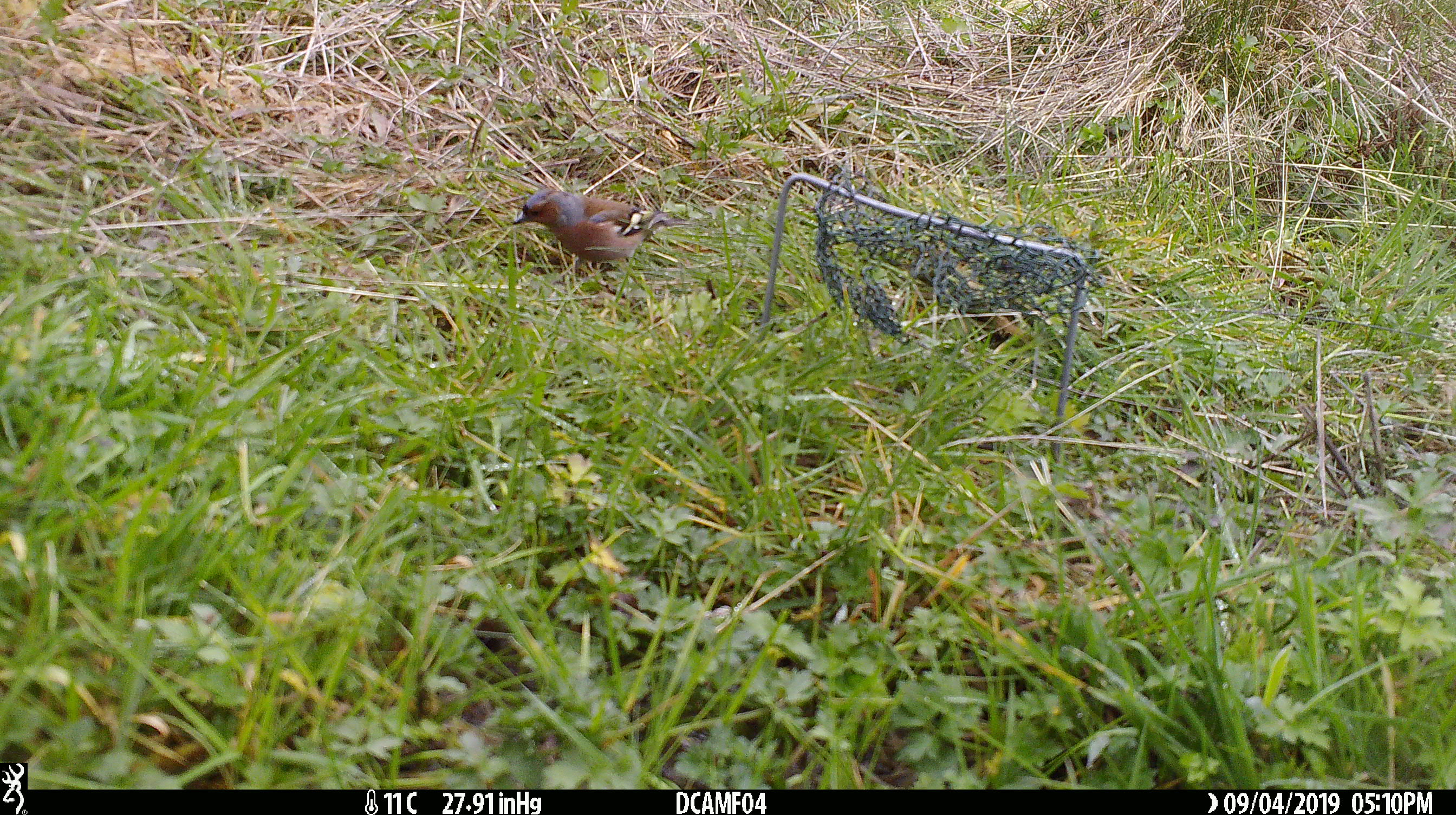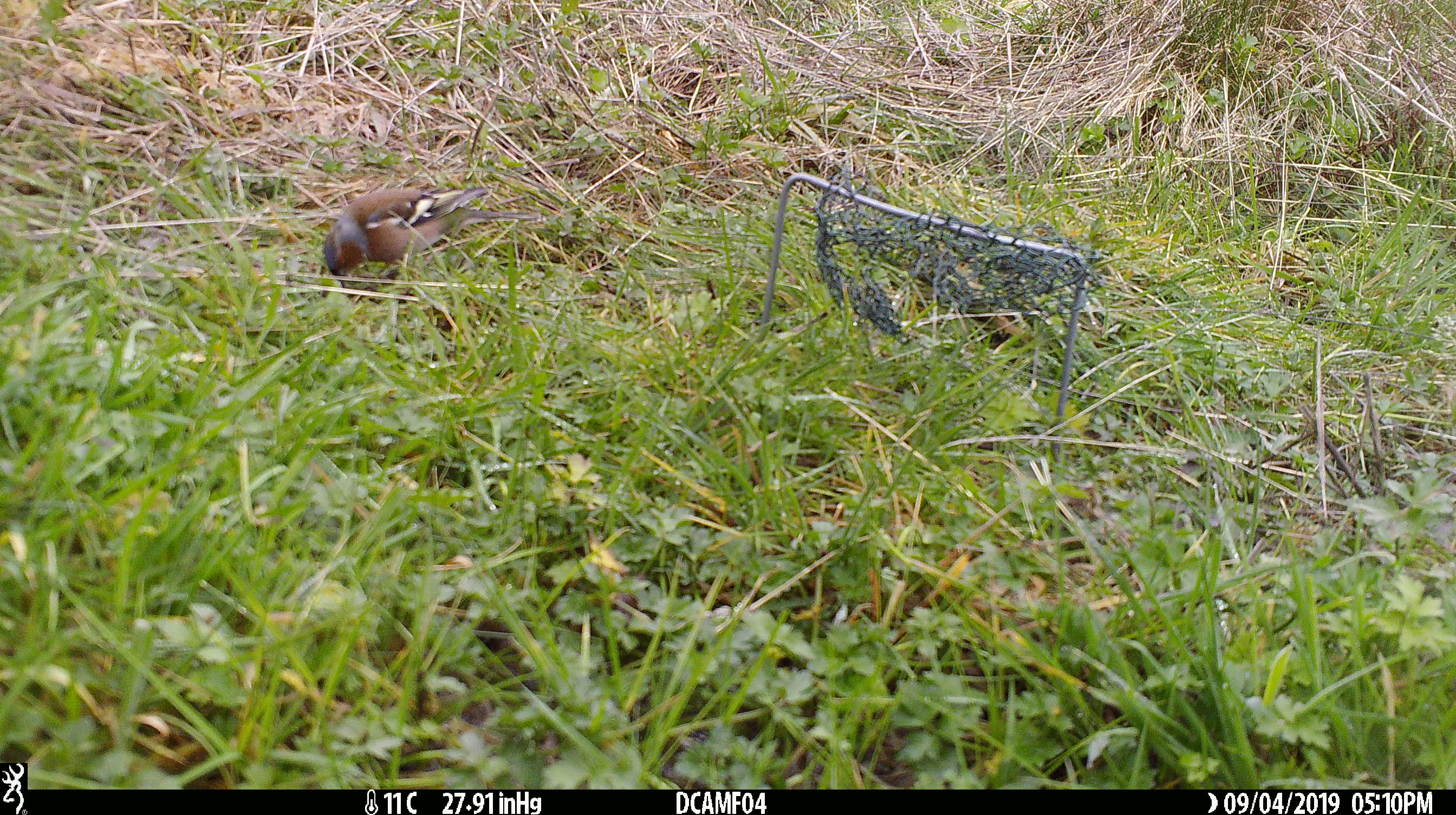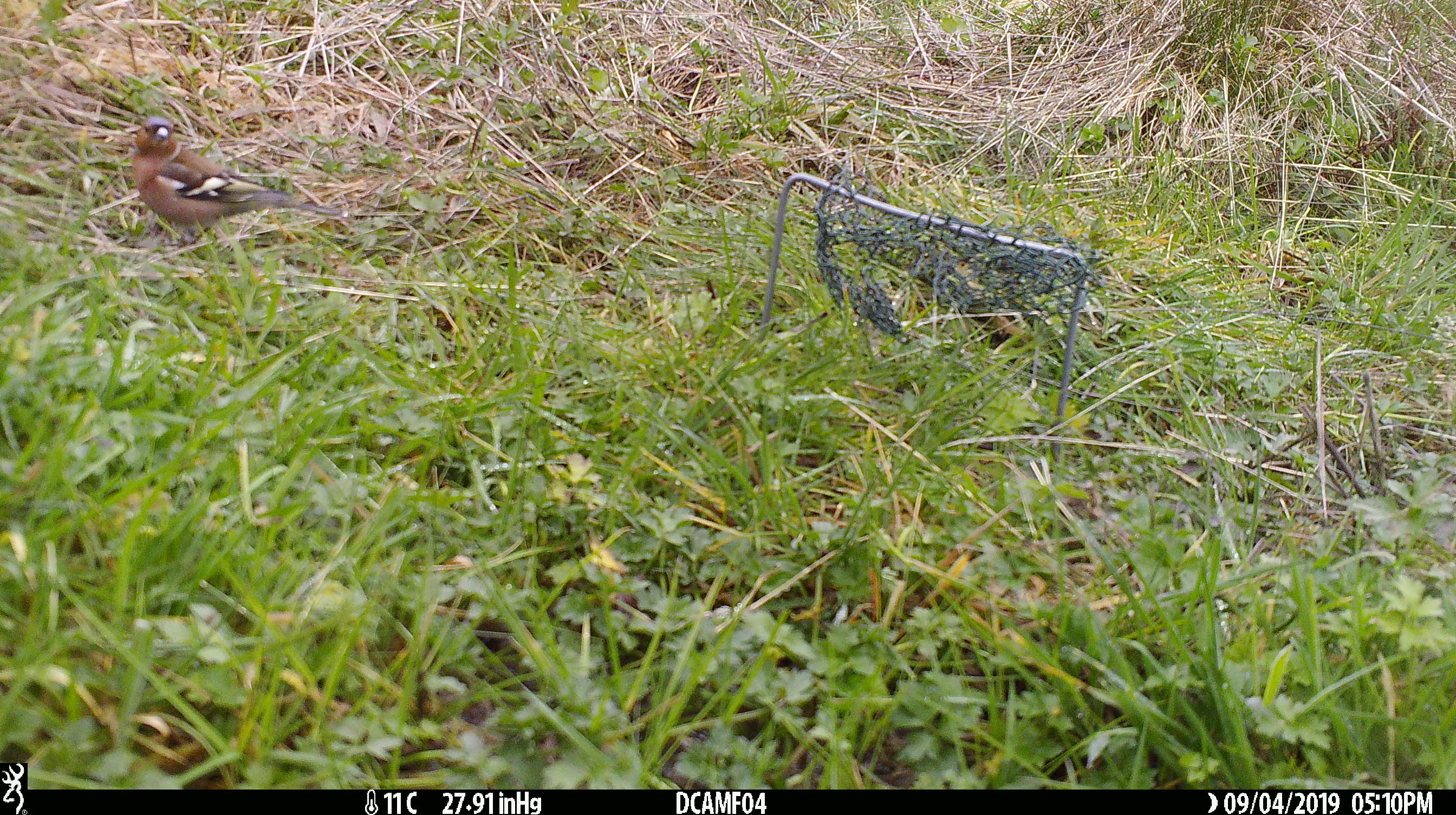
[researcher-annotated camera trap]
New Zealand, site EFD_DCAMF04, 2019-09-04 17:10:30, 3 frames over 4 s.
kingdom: Animalia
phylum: Chordata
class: Aves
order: Passeriformes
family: Fringillidae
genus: Fringilla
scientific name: Fringilla coelebs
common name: common chaffinch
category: chaffinch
Chaffinch (common chaffinch) (Fringilla coelebs).